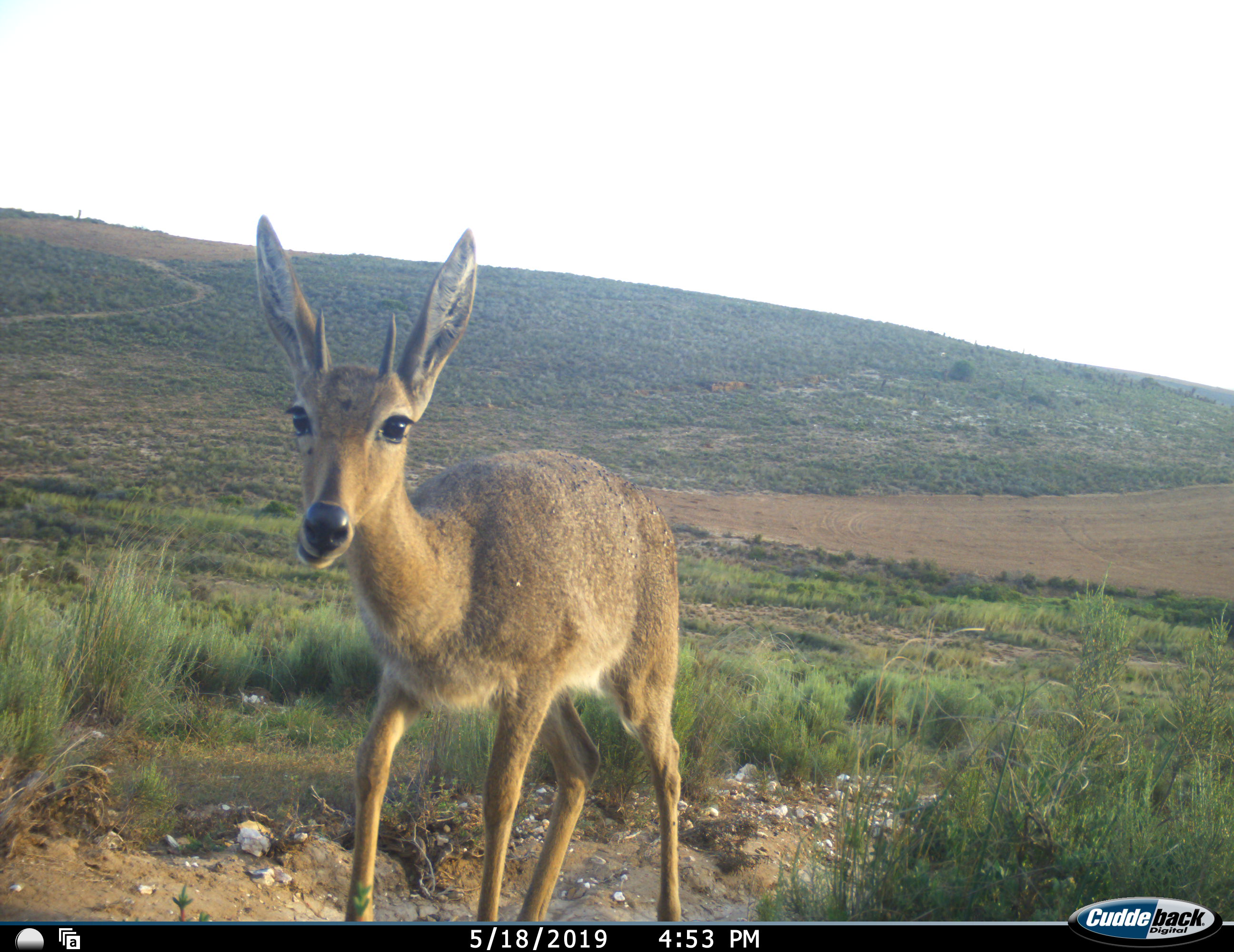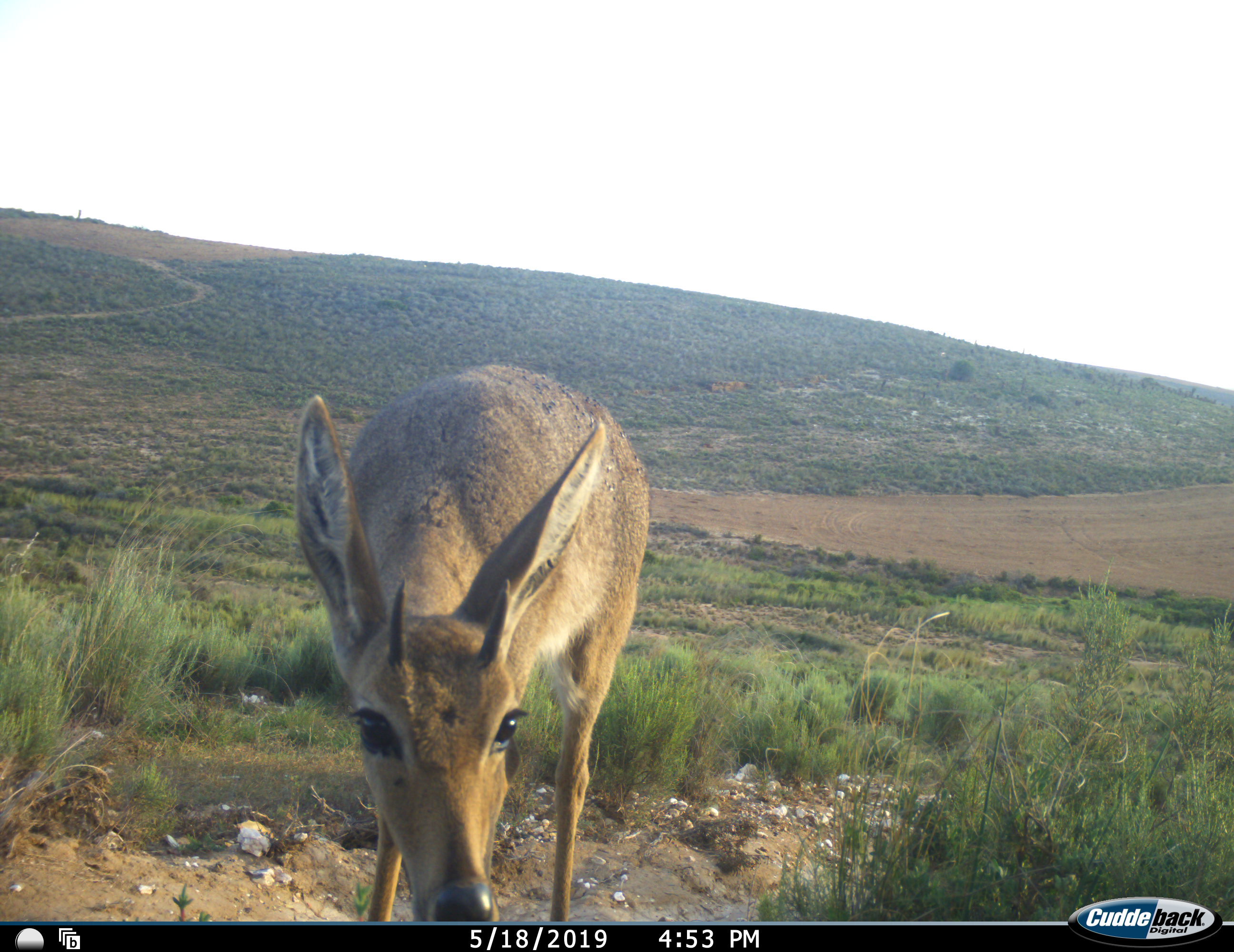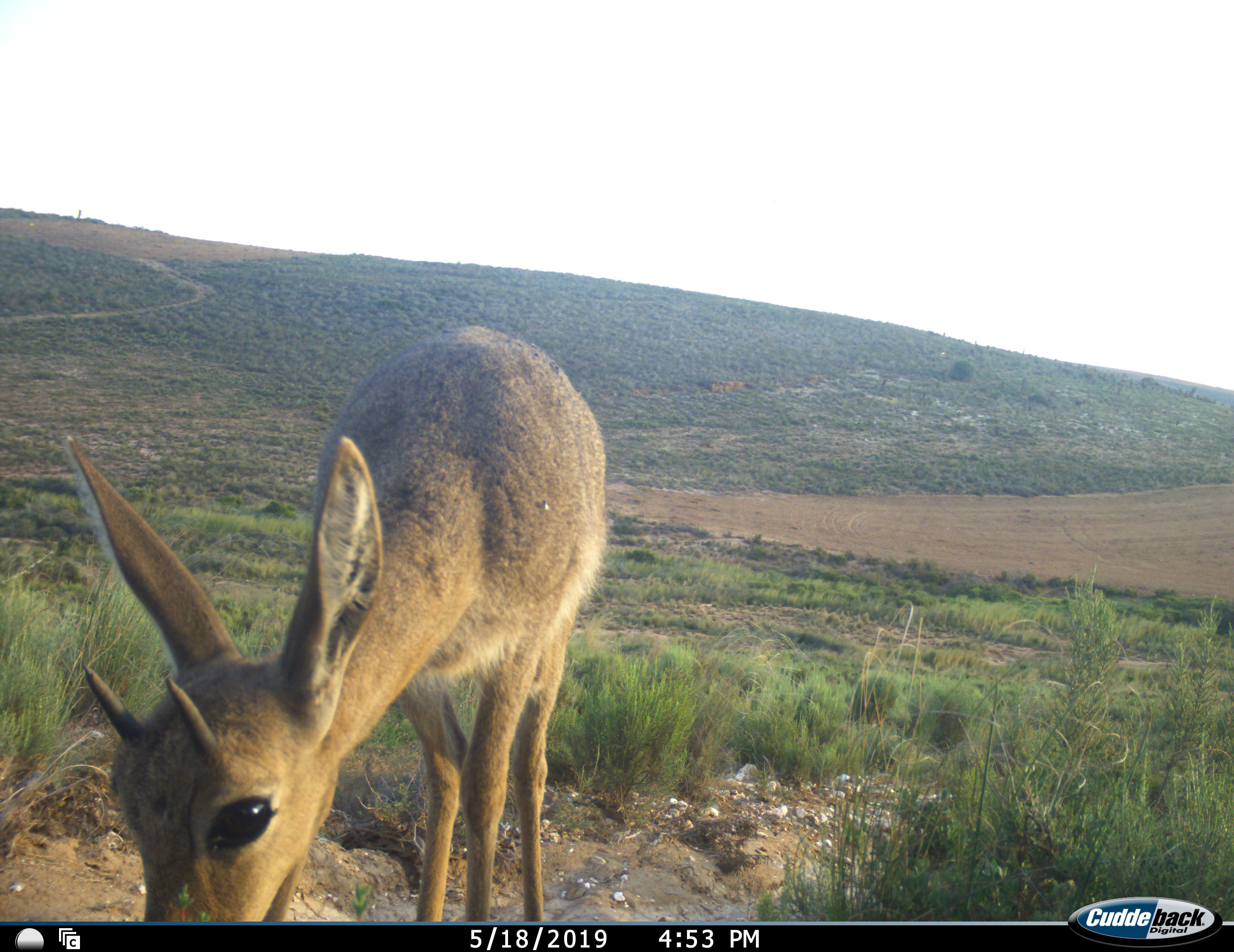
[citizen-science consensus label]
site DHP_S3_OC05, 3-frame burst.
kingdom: Animalia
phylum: Chordata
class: Mammalia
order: Artiodactyla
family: Bovidae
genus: Pelea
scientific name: Pelea capreolus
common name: grey rhebok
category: rhebokgrey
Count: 1.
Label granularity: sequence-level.